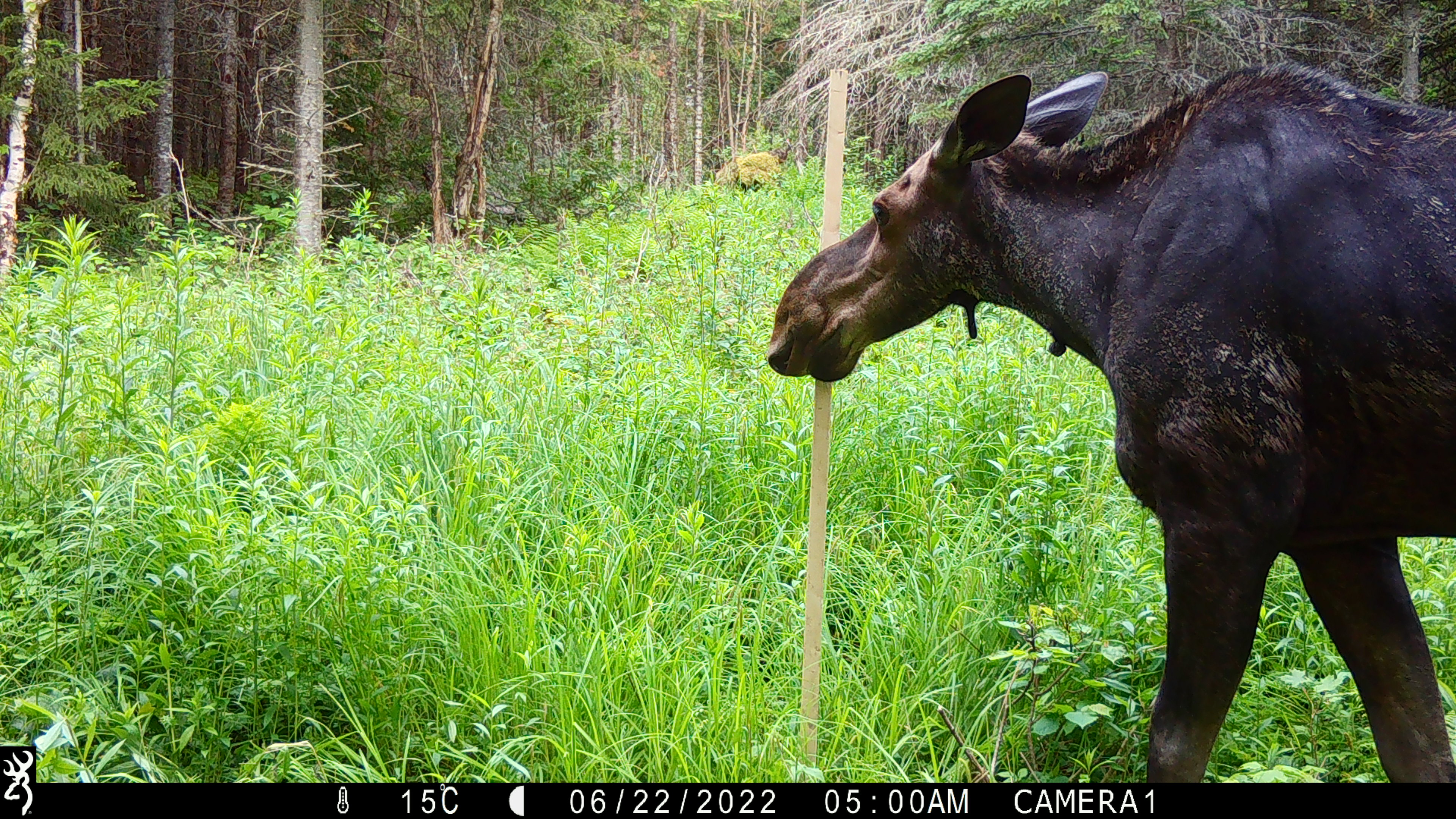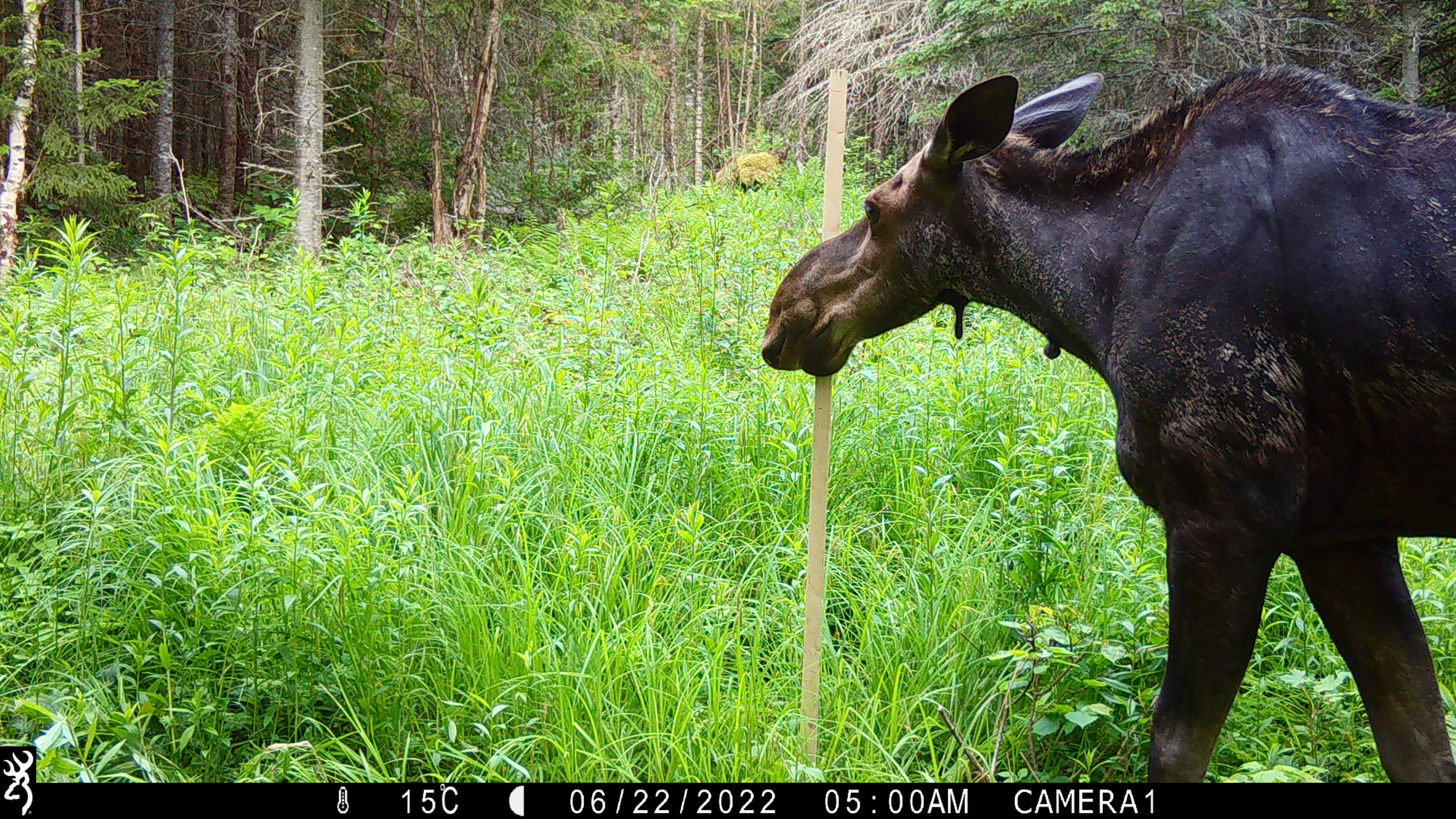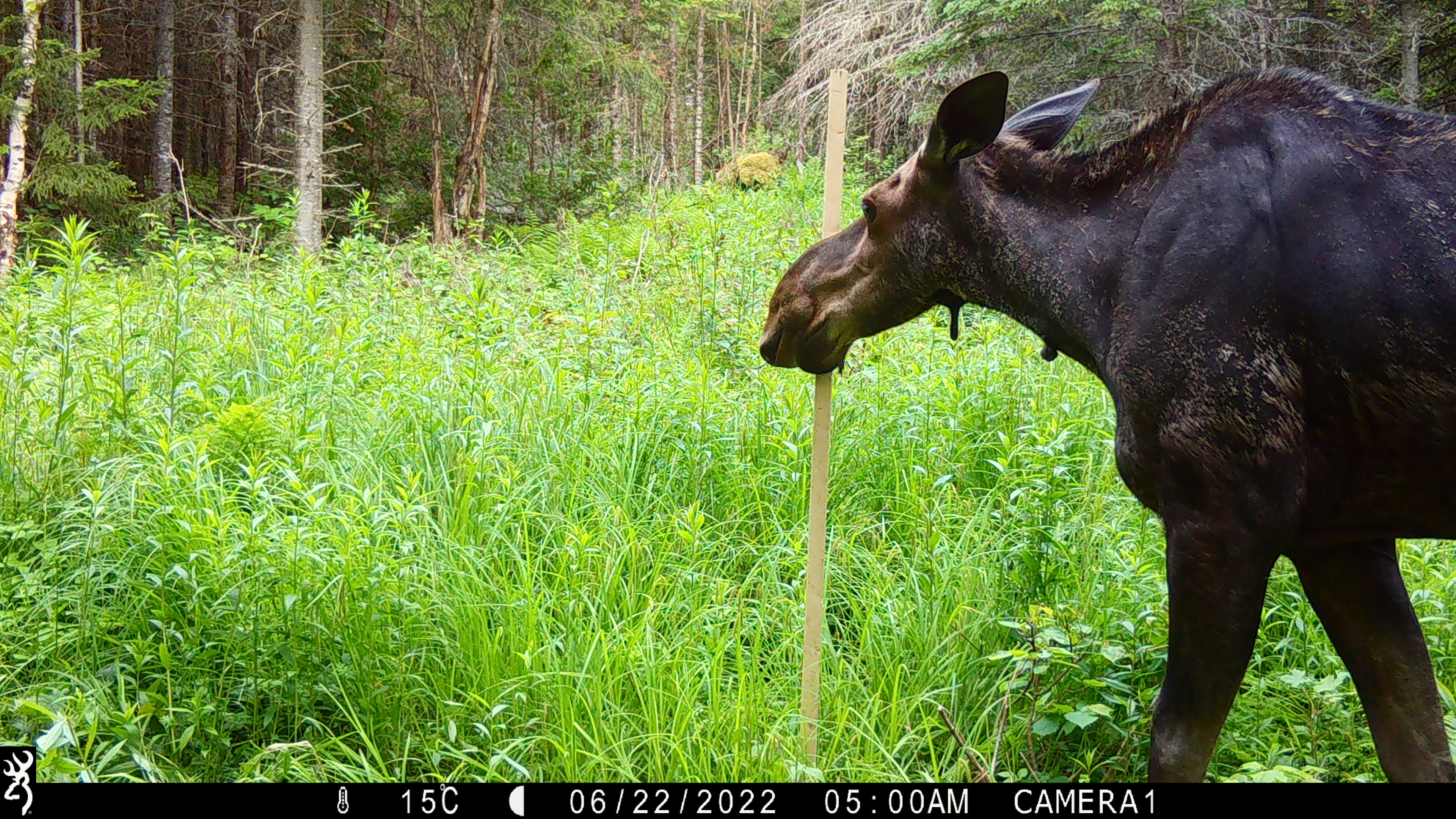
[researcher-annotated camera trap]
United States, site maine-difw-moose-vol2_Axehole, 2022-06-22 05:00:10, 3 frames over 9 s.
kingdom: Animalia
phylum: Chordata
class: Mammalia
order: Artiodactyla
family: Cervidae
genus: Alces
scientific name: Alces alces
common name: moose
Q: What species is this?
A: Moose (Alces alces).